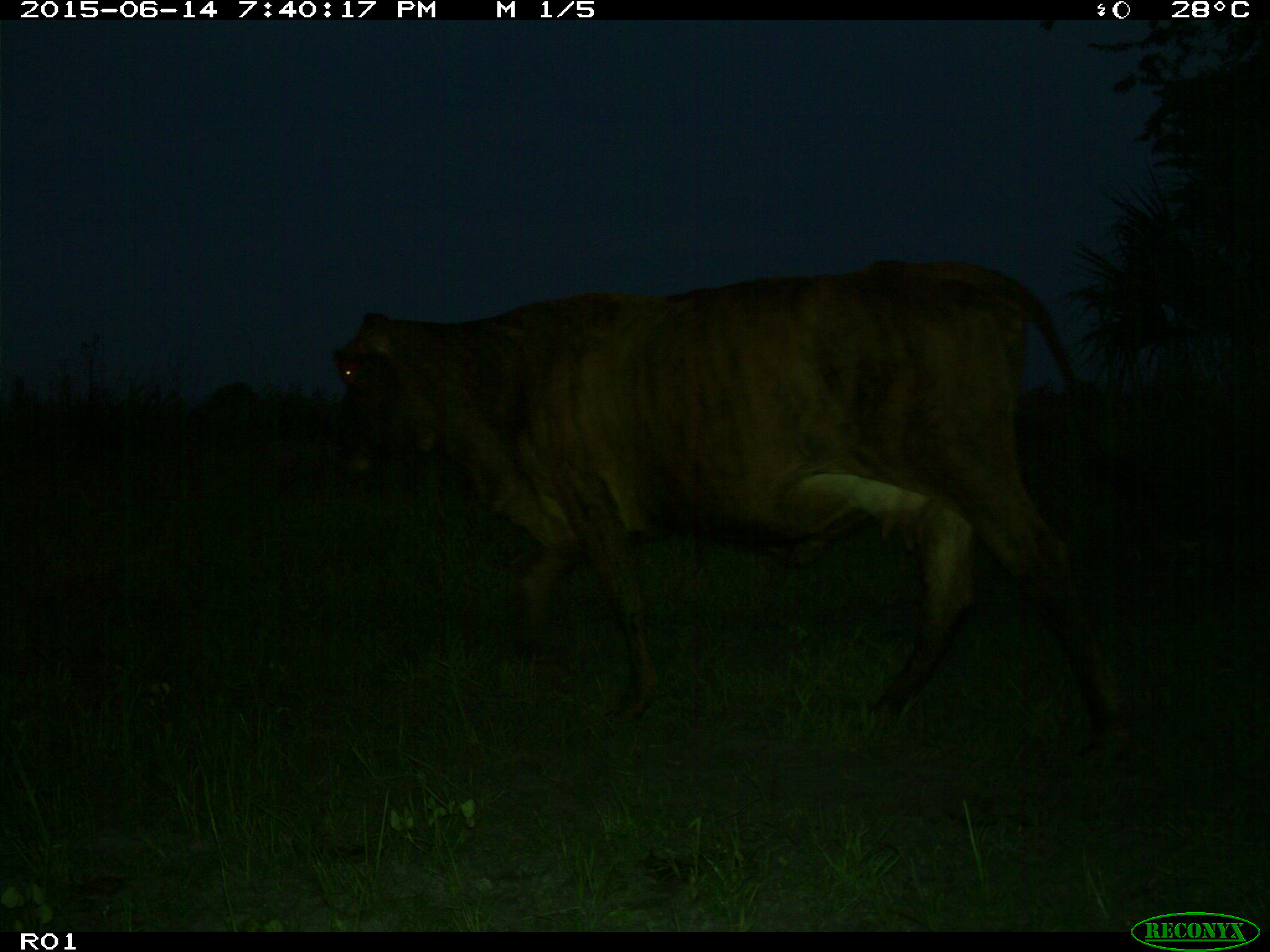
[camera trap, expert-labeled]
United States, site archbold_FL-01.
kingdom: Animalia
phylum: Chordata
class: Mammalia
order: Artiodactyla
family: Bovidae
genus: Bos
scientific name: Bos taurus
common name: domestic cow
Bos taurus (domestic cow).